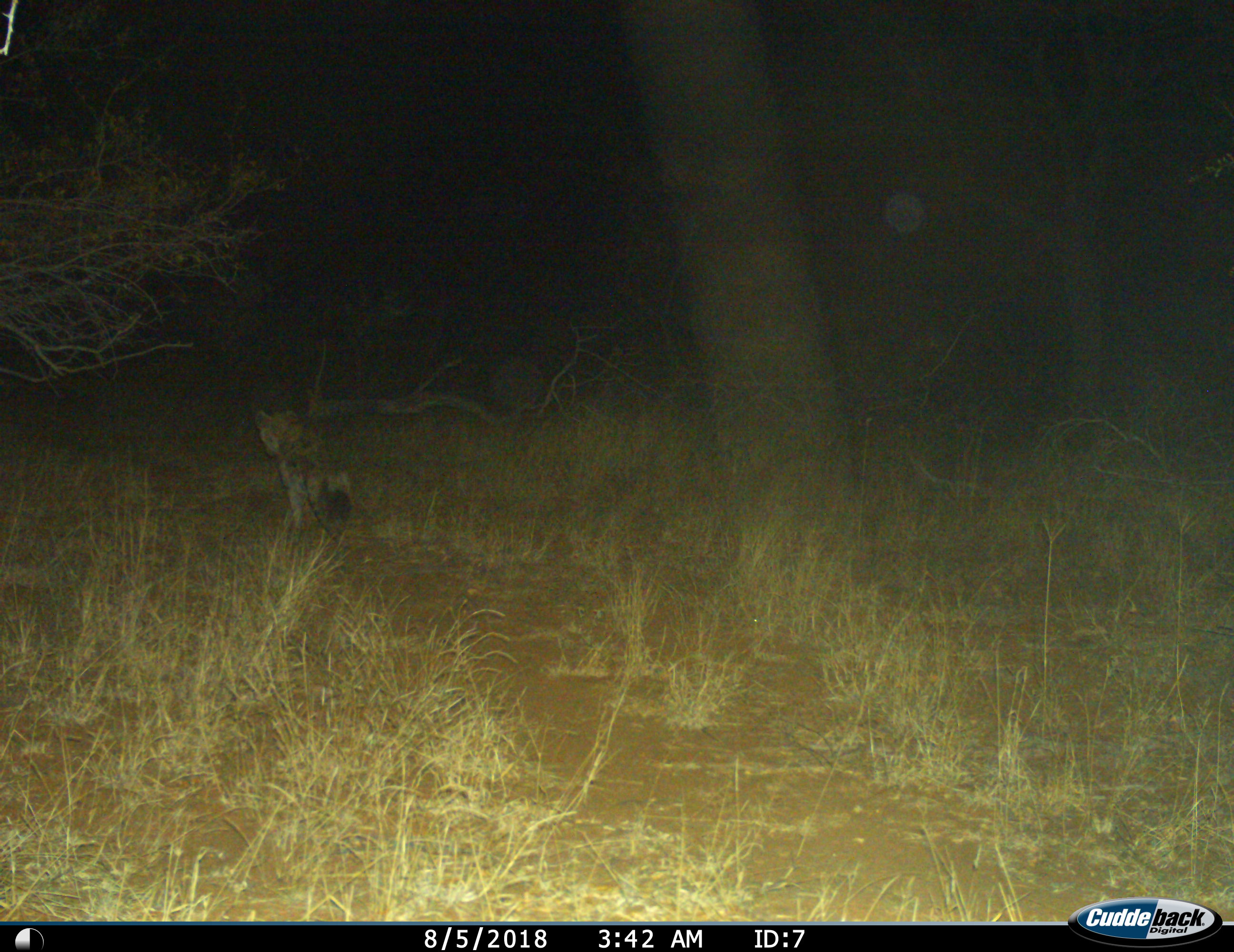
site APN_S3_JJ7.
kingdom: Animalia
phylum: Chordata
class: Mammalia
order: Carnivora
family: Hyaenidae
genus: Crocuta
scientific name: Crocuta crocuta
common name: spotted hyena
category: hyenaspotted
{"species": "hyenaspotted (spotted hyena) (Crocuta crocuta)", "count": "1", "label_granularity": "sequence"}